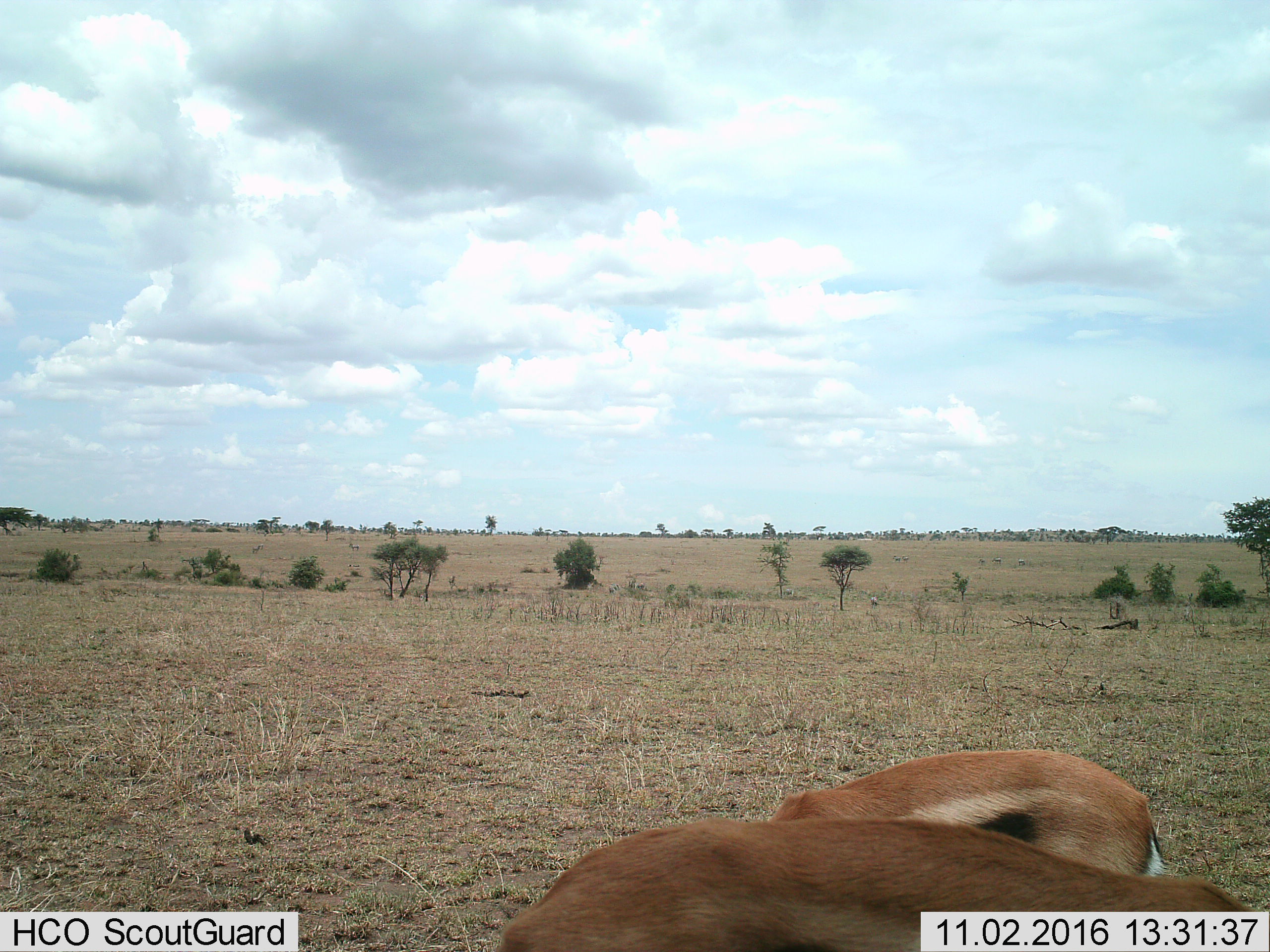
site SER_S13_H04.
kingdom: Animalia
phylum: Chordata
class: Mammalia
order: Artiodactyla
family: Bovidae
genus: Eudorcas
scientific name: Eudorcas thomsonii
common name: thomson's gazelle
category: gazellethomsons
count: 2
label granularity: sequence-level